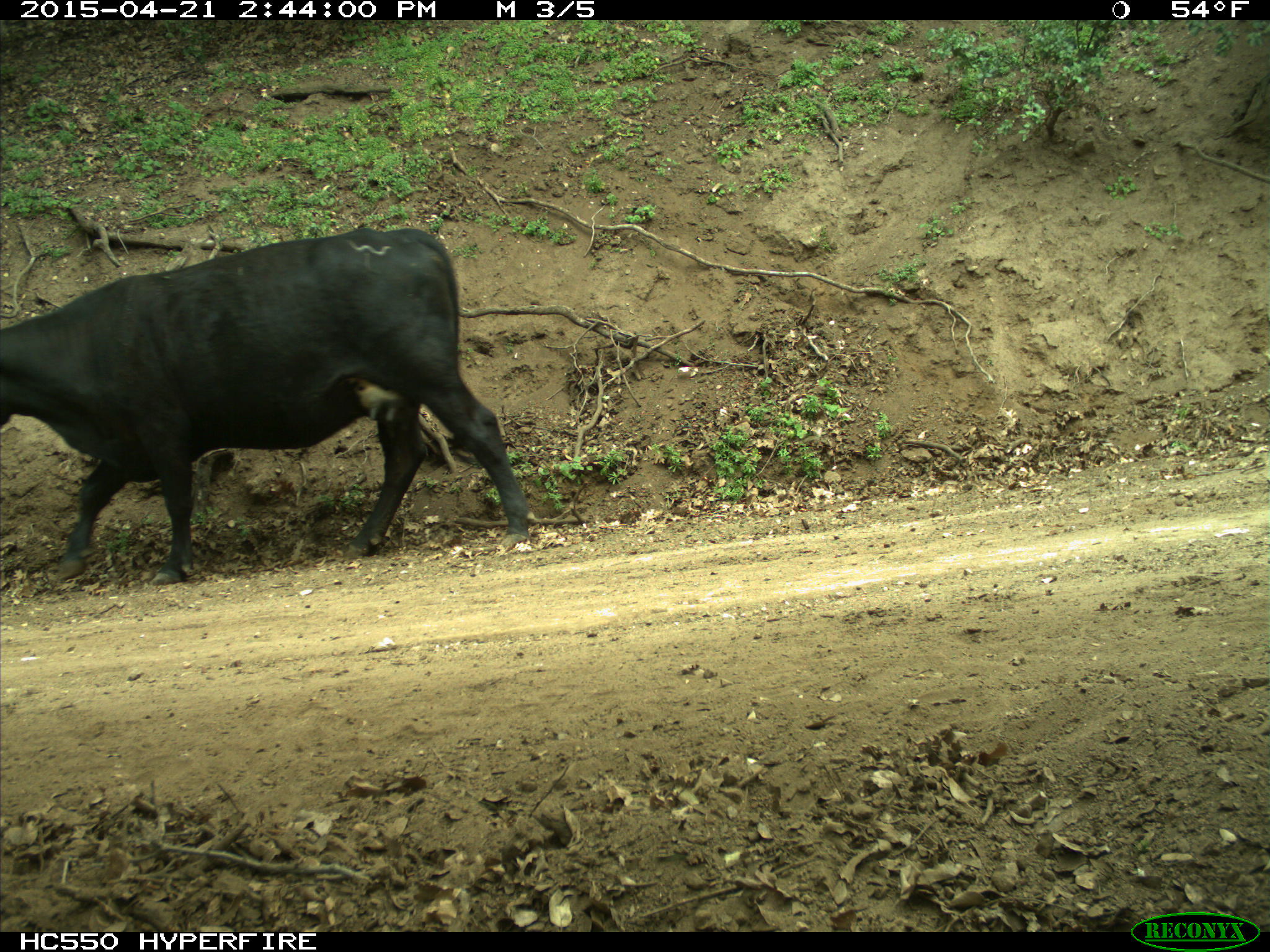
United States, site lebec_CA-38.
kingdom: Animalia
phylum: Chordata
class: Mammalia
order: Artiodactyla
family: Bovidae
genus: Bos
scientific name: Bos taurus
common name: domestic cow